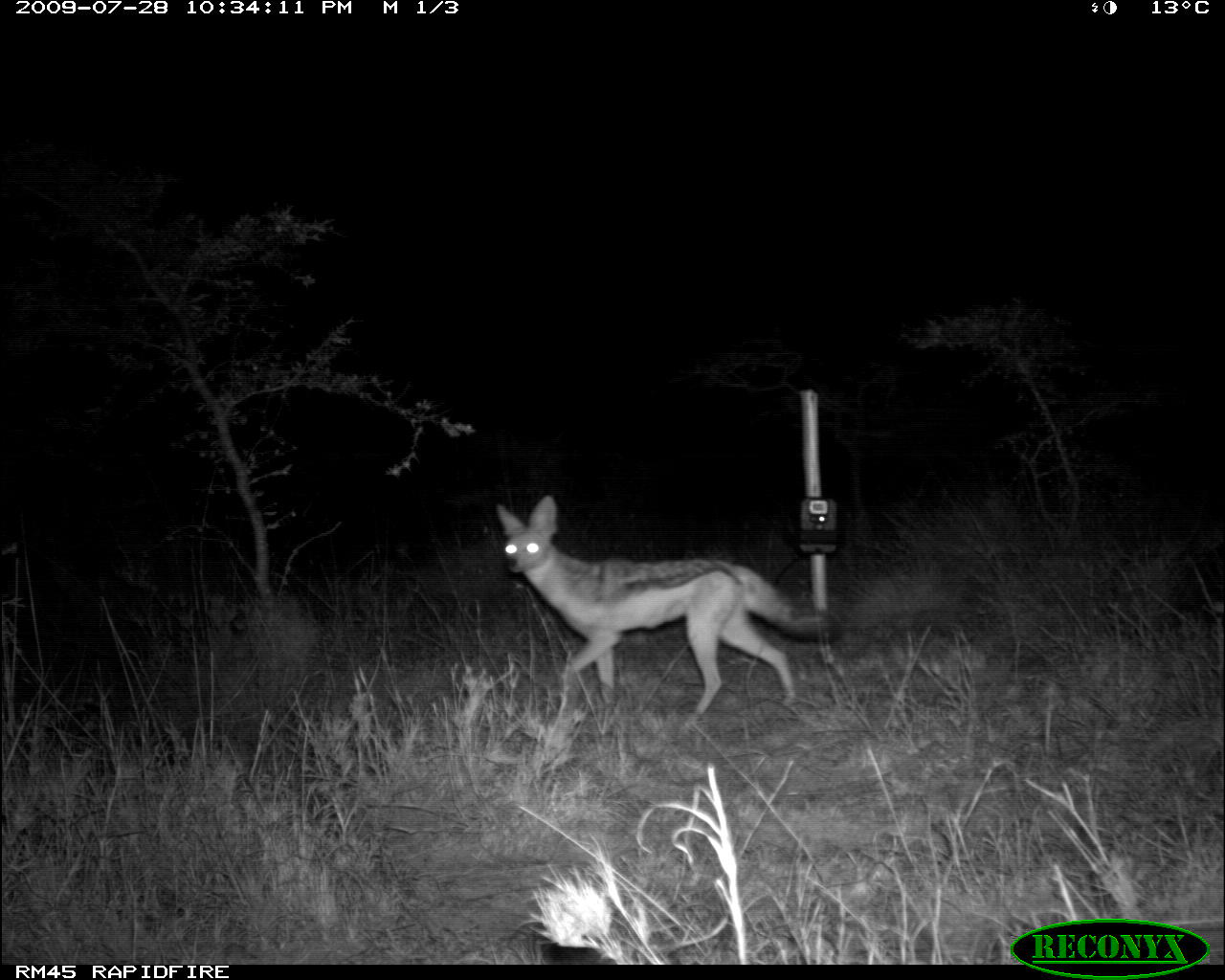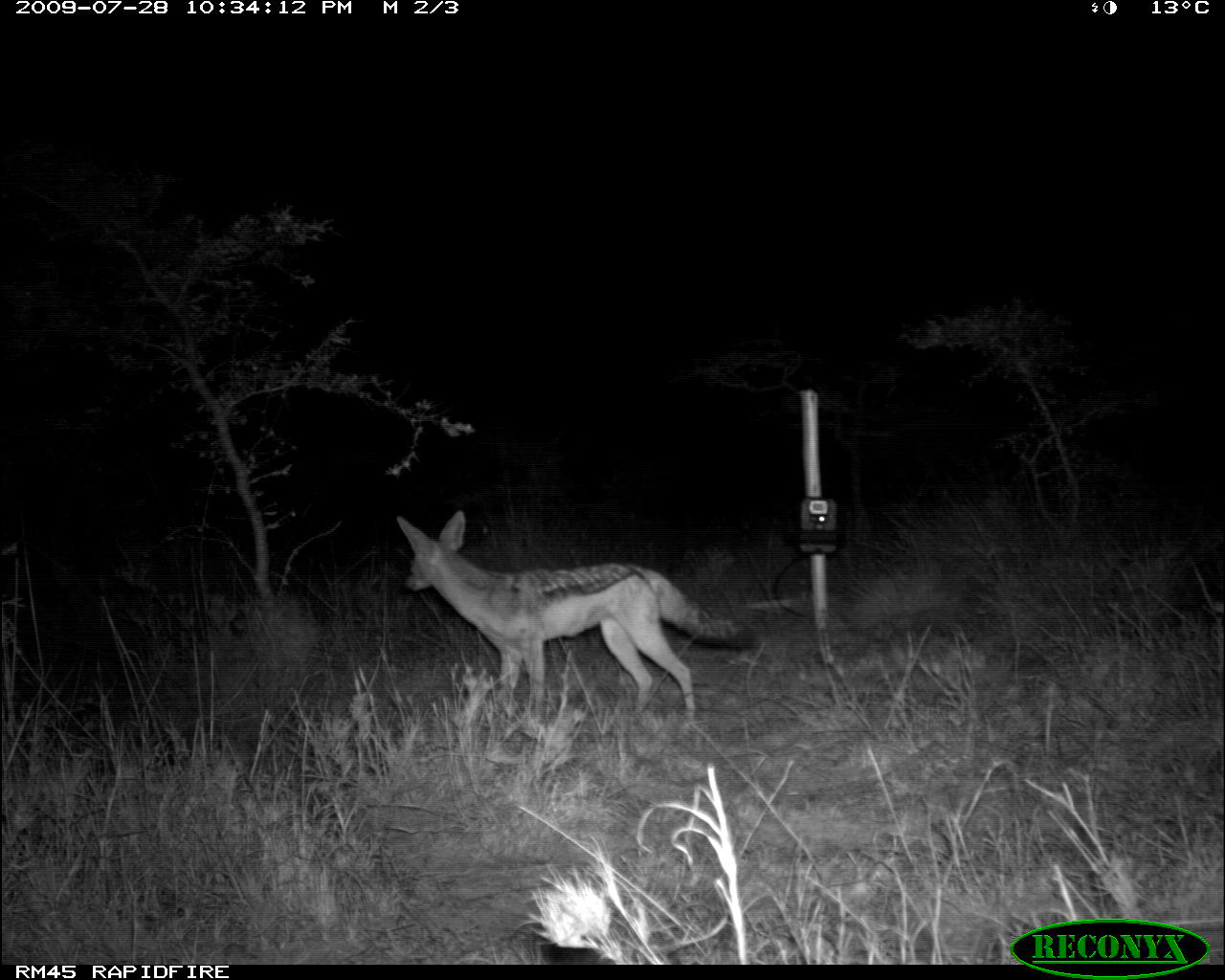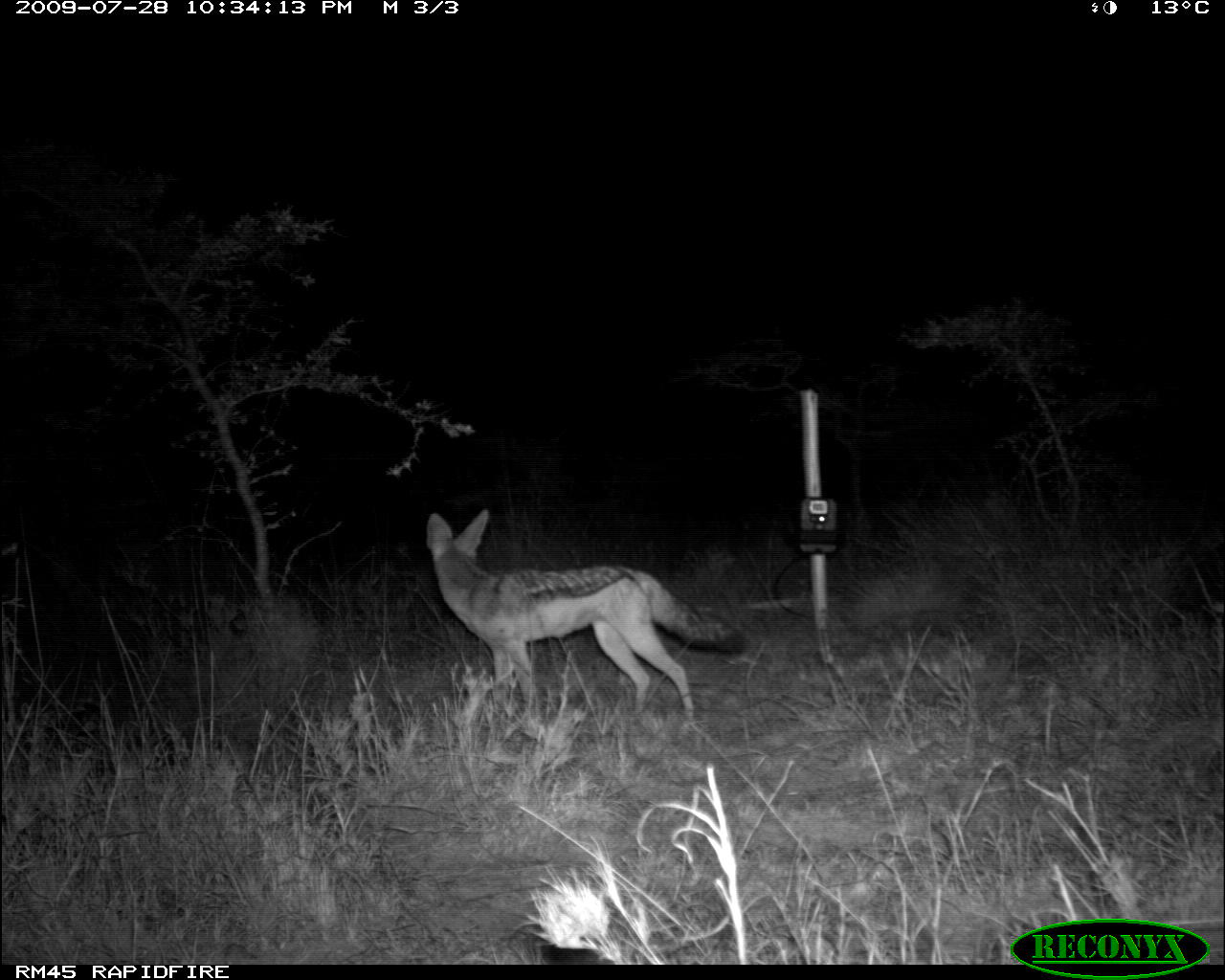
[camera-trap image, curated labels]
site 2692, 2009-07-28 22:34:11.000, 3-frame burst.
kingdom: Animalia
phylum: Chordata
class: Mammalia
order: Carnivora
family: Canidae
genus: Lupulella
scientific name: Lupulella mesomelas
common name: black-backed jackal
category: canis mesomelas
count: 1